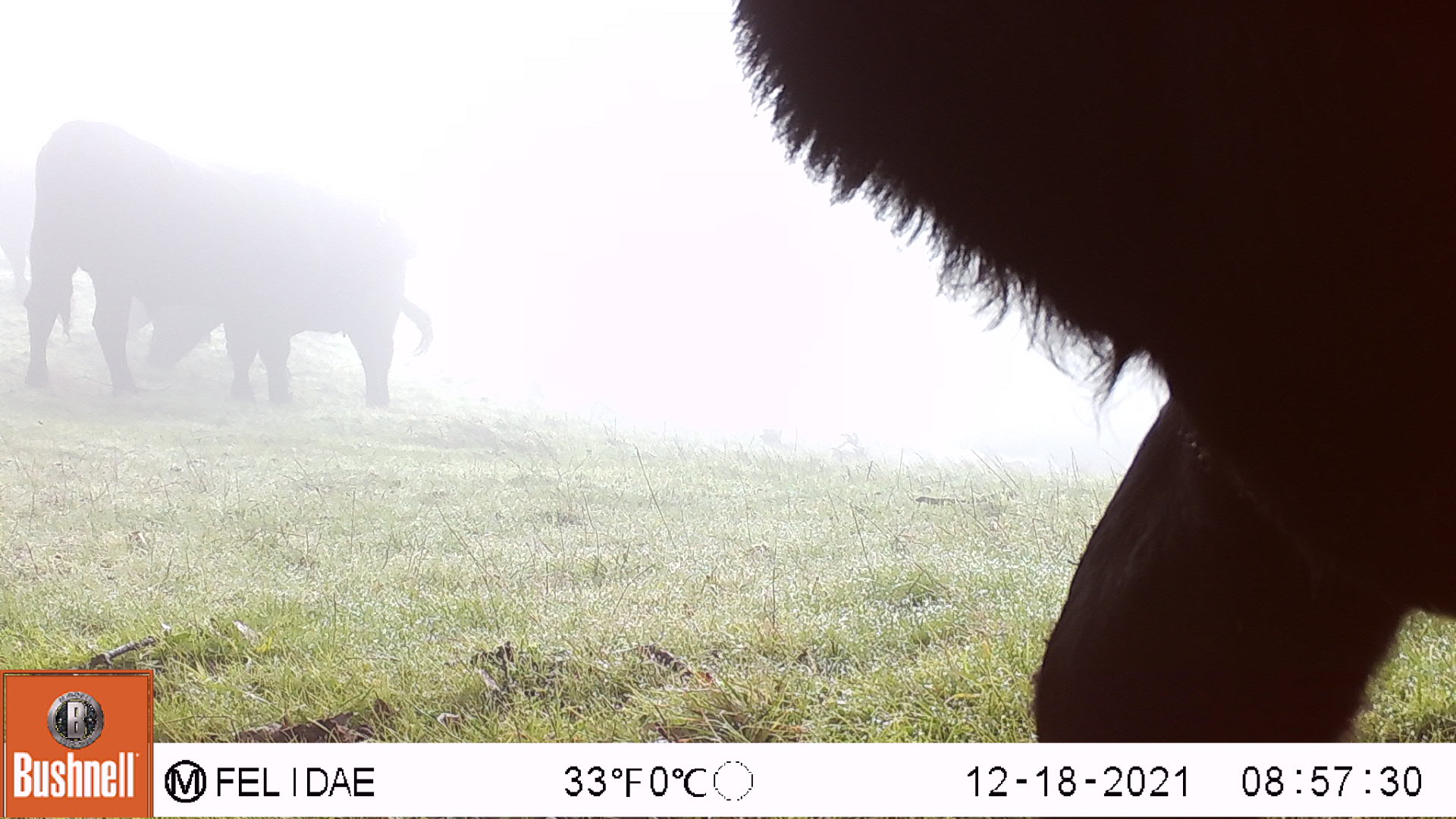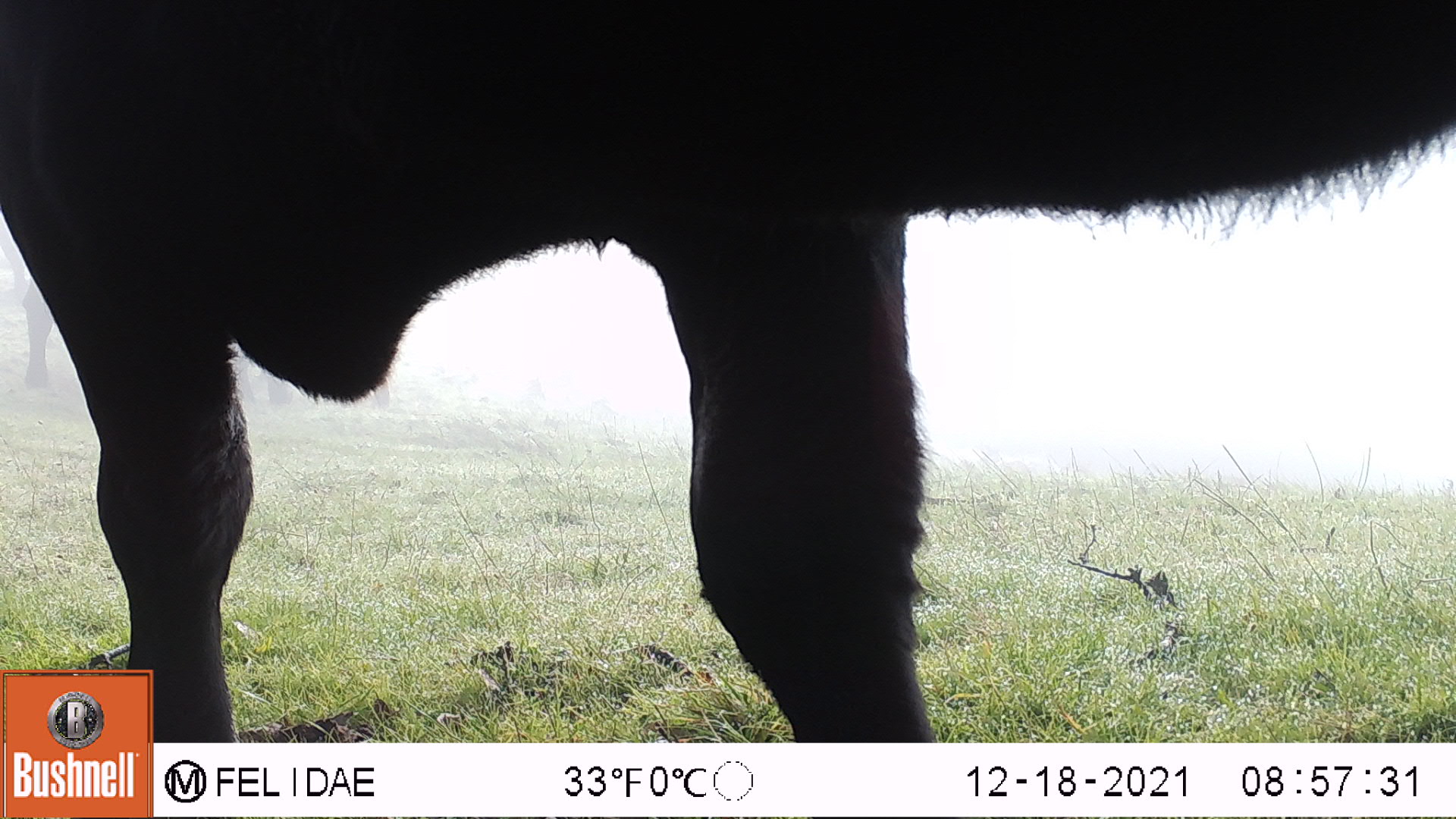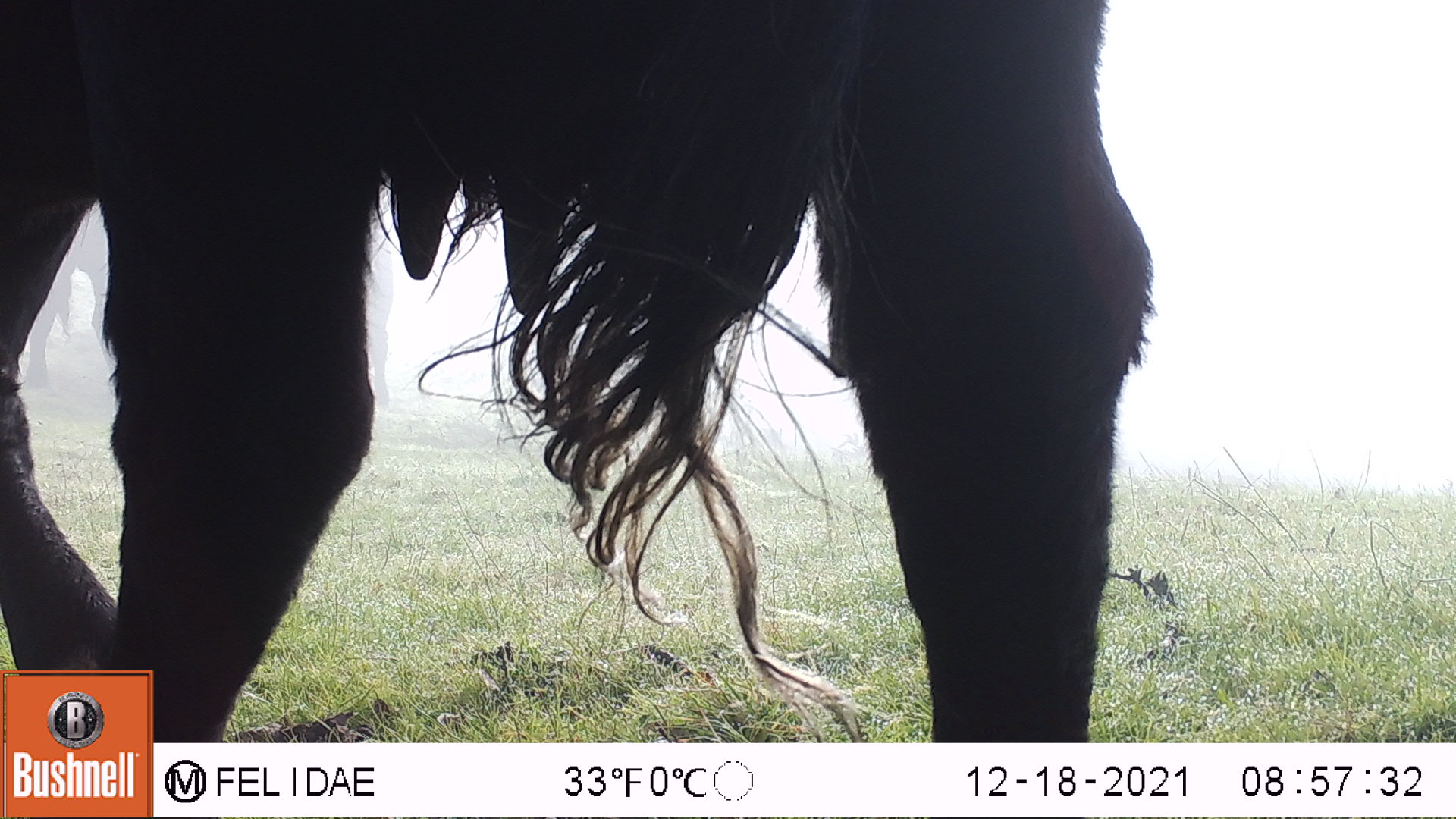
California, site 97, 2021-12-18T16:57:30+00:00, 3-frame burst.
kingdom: Animalia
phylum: Chordata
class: Mammalia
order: Artiodactyla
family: Bovidae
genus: Bos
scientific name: Bos taurus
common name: domestic cattle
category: cattle